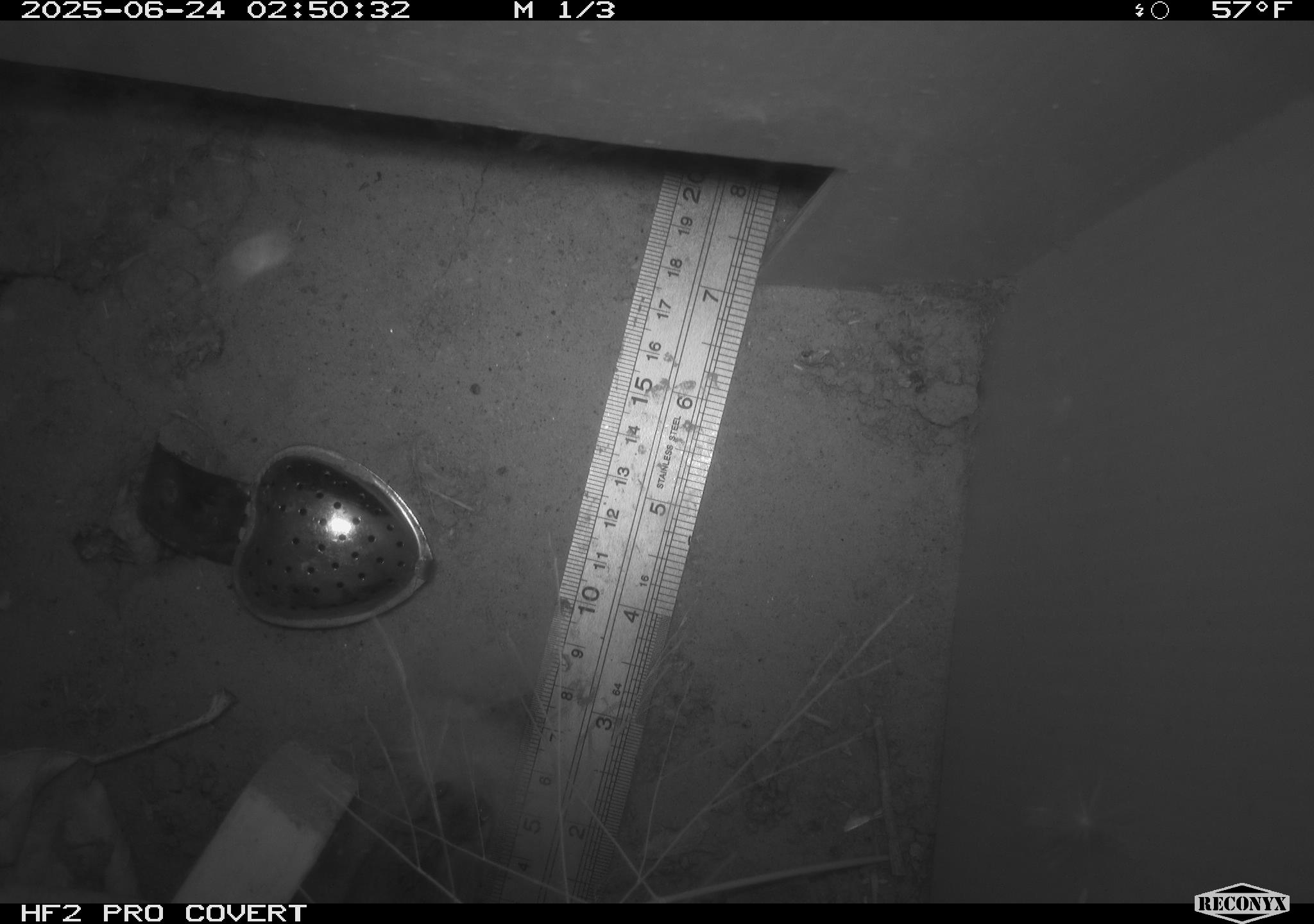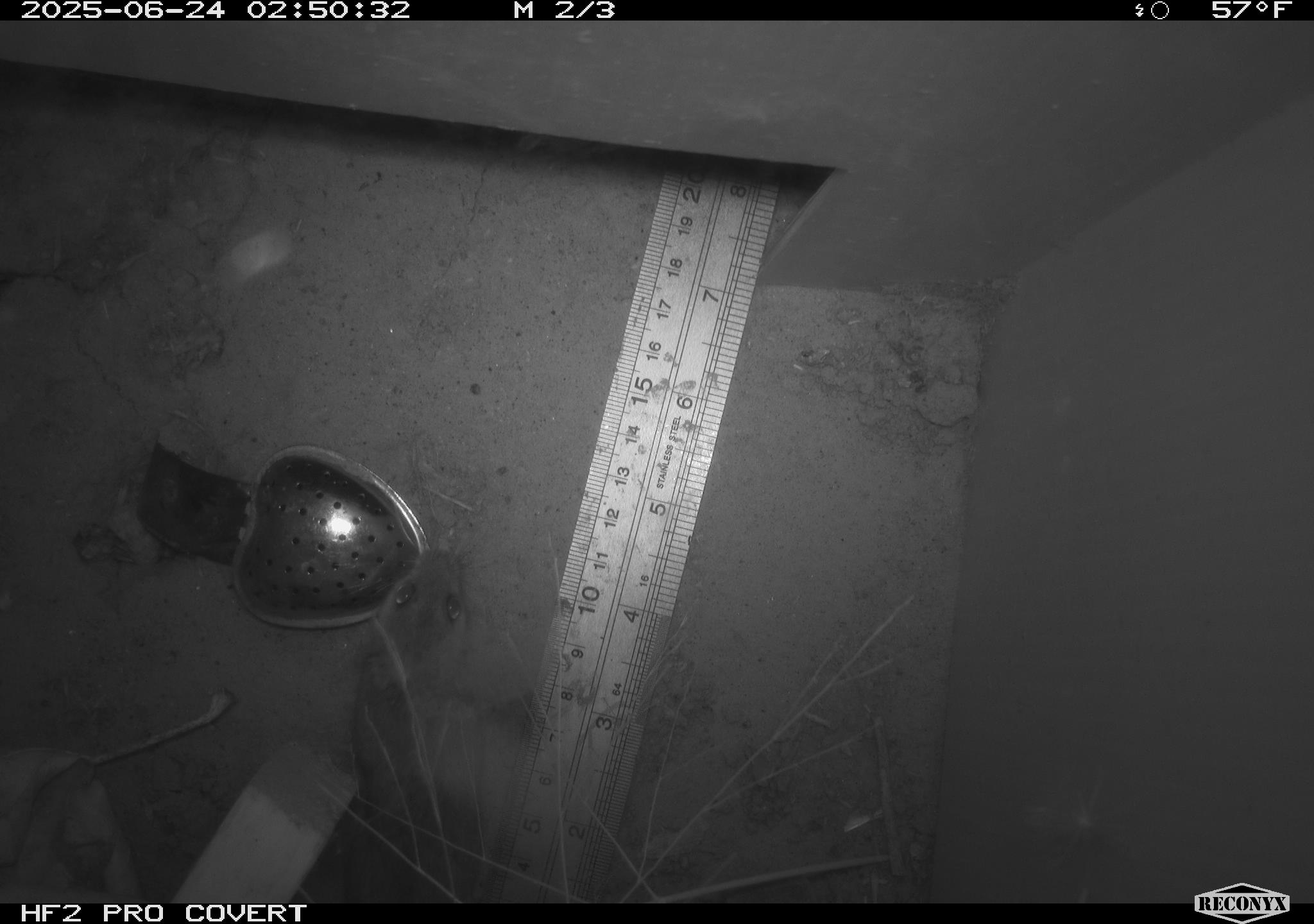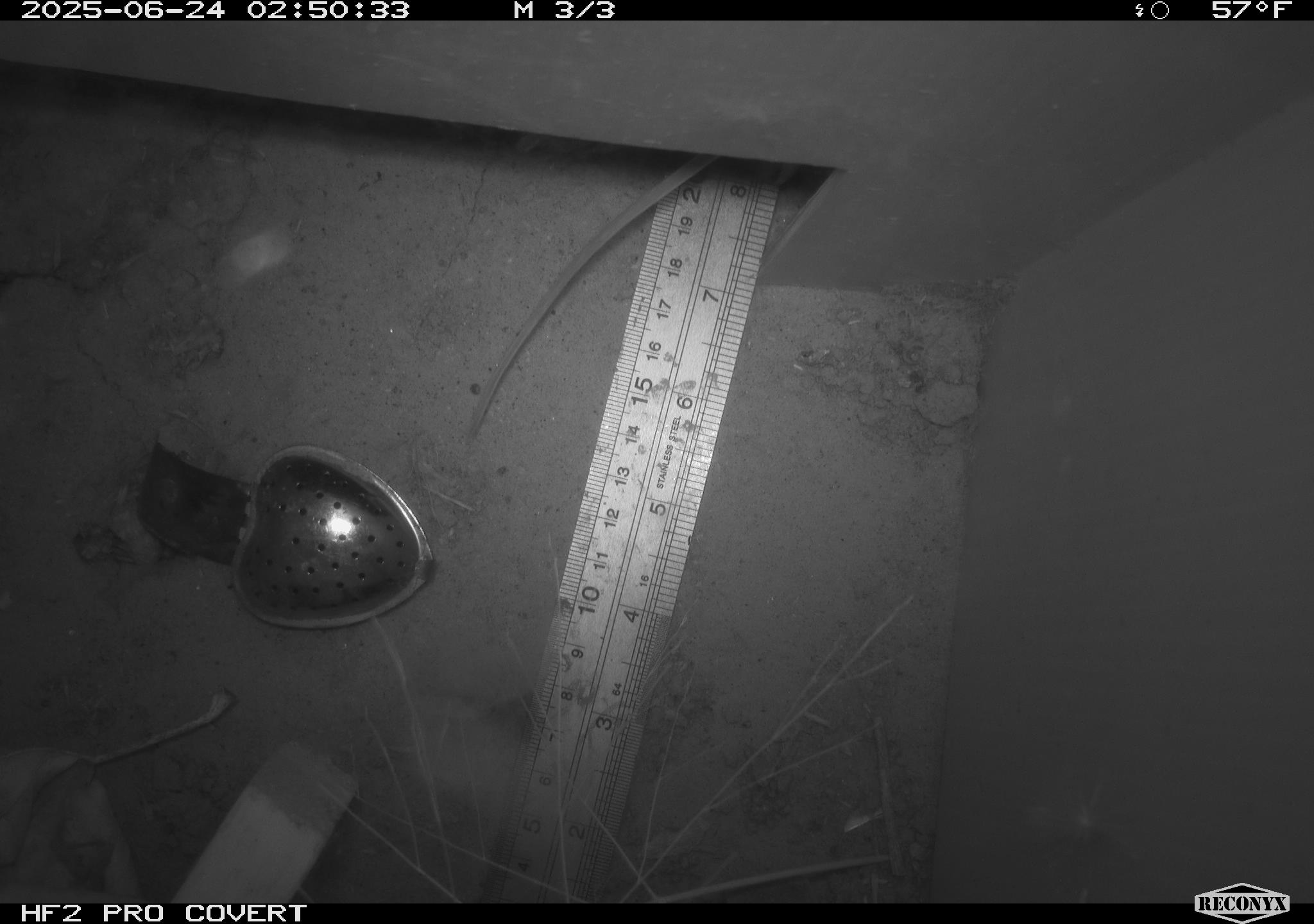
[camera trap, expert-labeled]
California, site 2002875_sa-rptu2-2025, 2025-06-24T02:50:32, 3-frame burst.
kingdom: Animalia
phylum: Chordata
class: Mammalia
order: Rodentia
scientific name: Rodentia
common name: mouse species